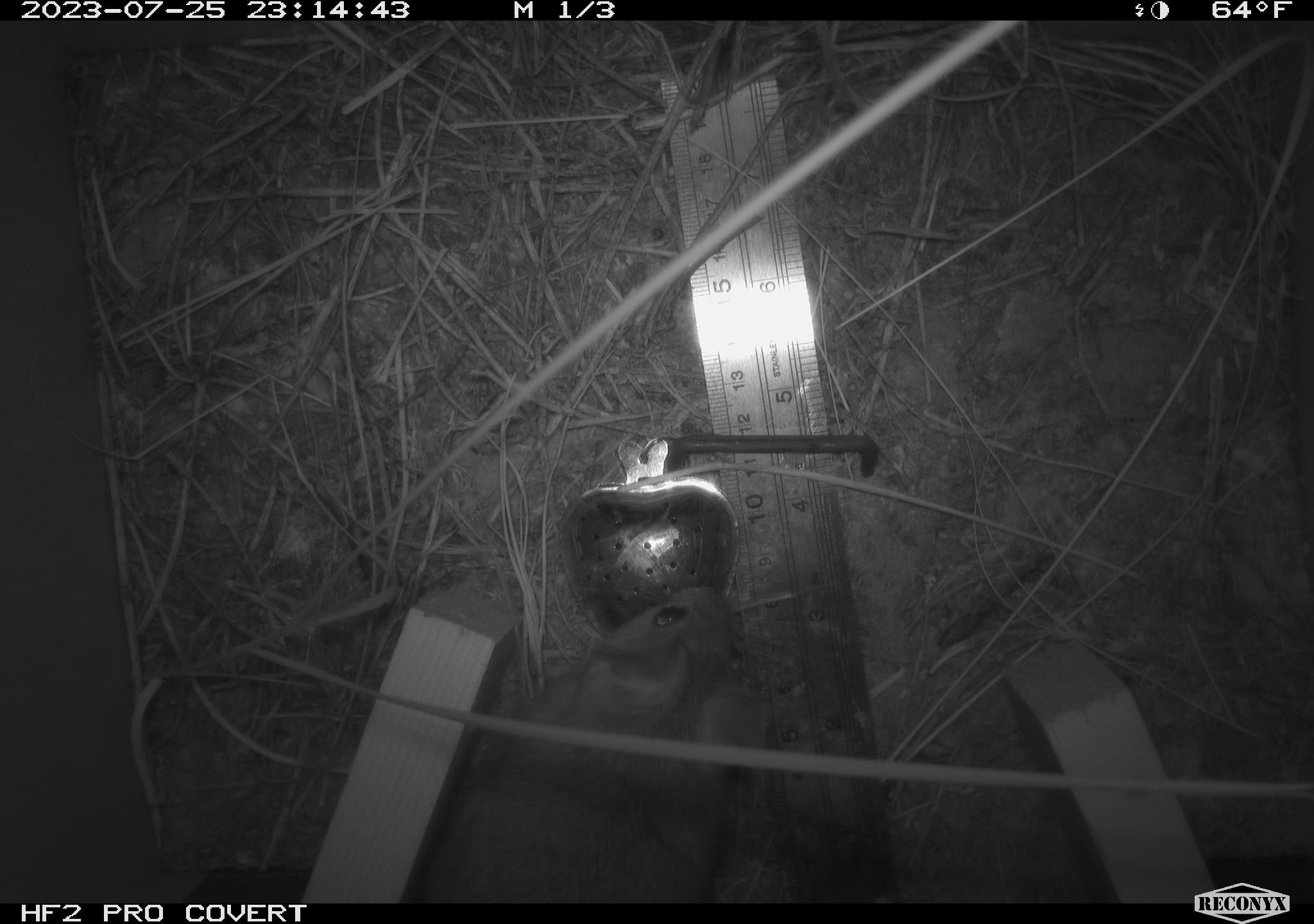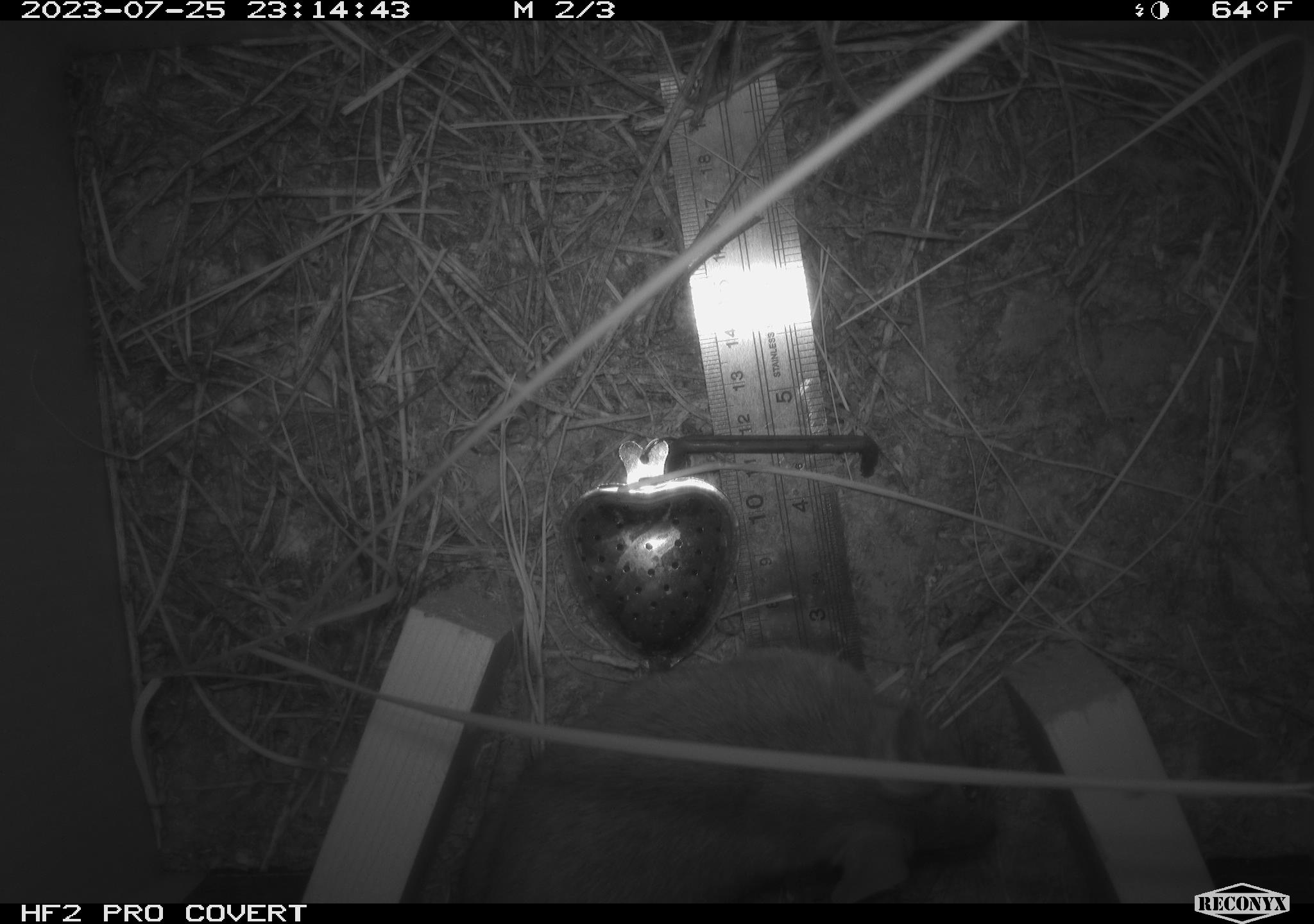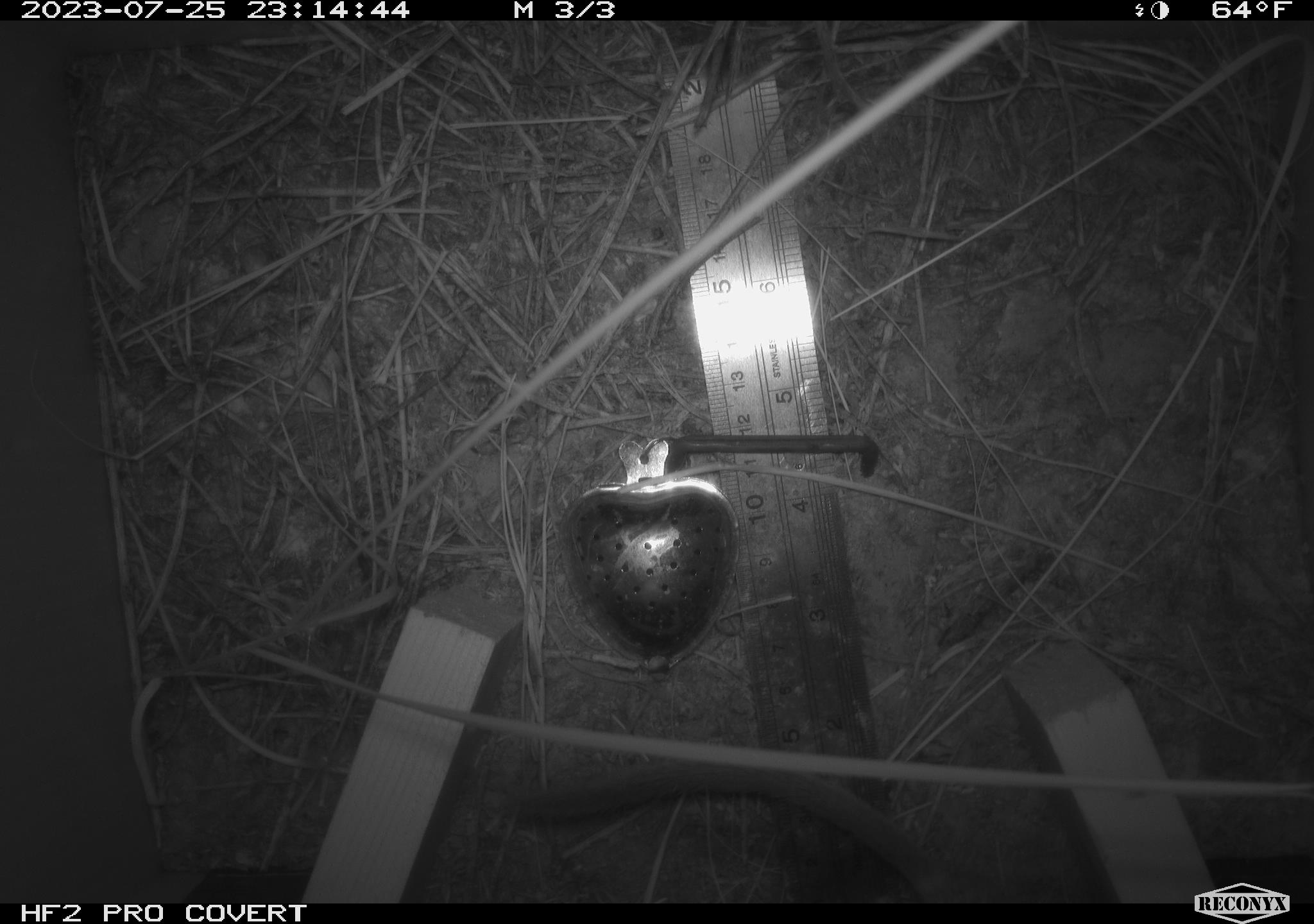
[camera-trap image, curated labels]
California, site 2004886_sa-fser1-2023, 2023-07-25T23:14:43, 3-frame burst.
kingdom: Animalia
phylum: Chordata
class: Mammalia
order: Rodentia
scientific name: Rodentia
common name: mouse species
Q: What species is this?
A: Mouse species (Rodentia).